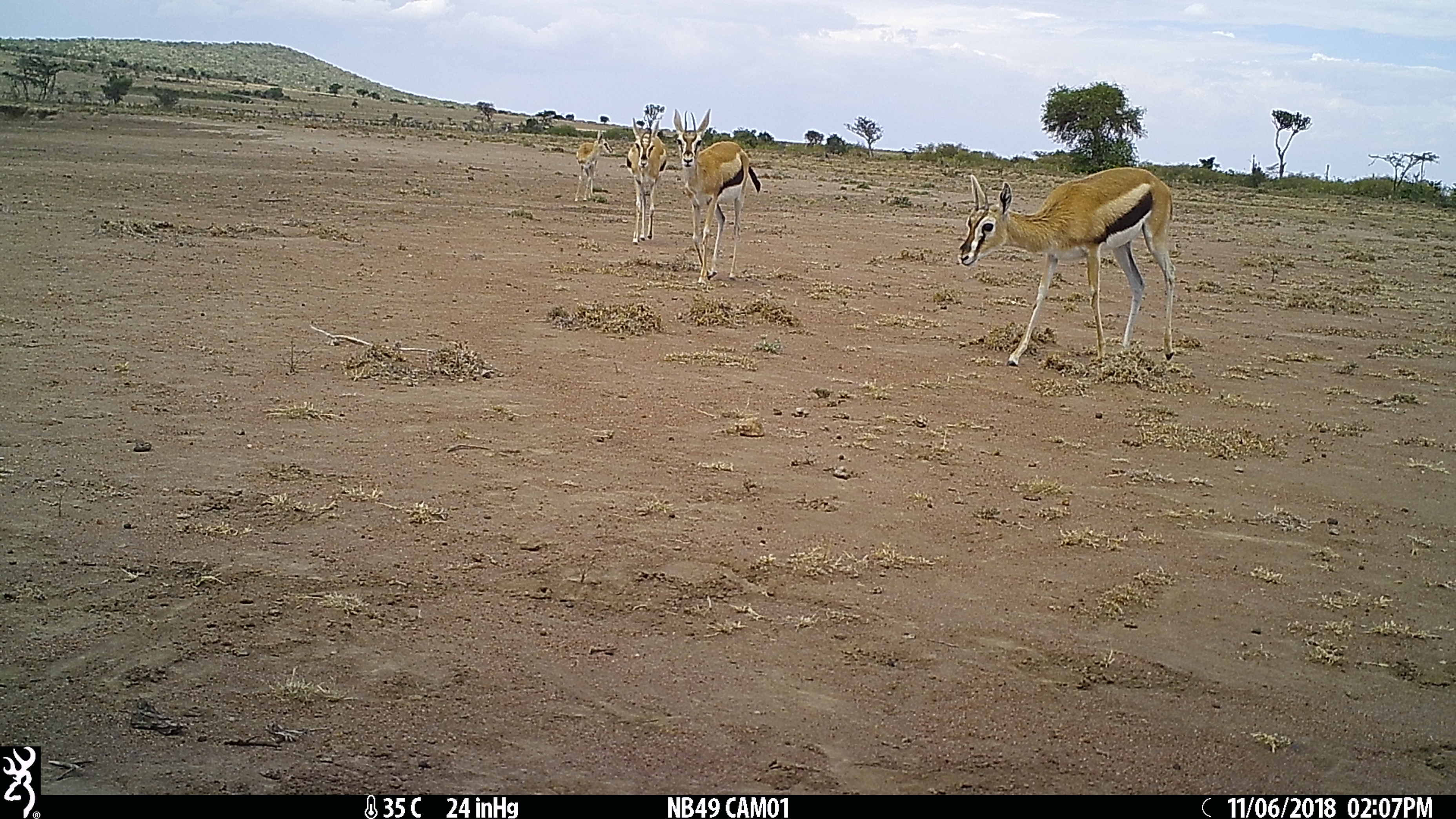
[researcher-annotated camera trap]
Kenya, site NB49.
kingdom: Animalia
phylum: Chordata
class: Mammalia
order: Artiodactyla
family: Bovidae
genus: Eudorcas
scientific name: Eudorcas thomsonii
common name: thomon's gazelle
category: gazelle thomsons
Gazelle thomsons (thomon's gazelle) (Eudorcas thomsonii).